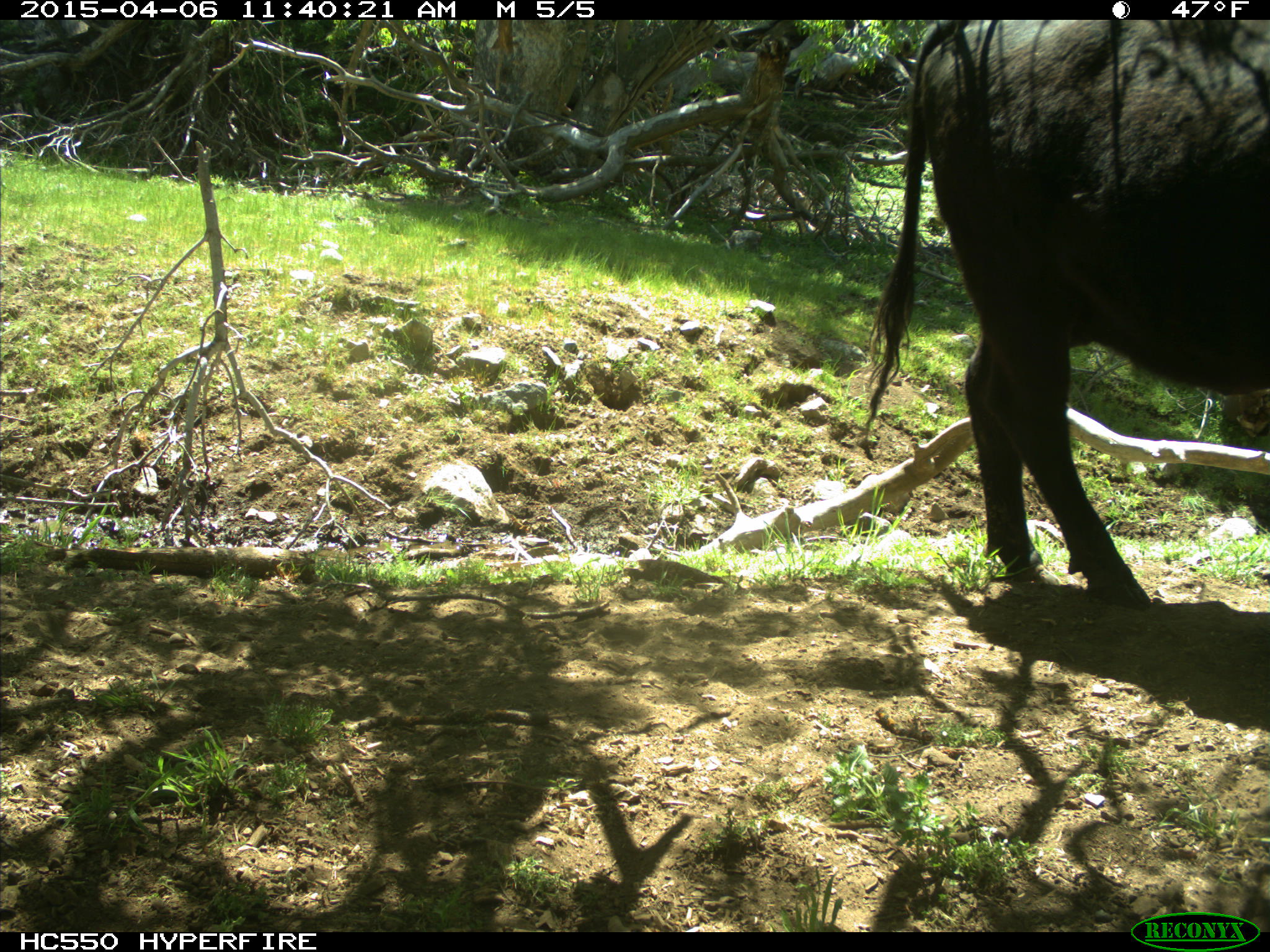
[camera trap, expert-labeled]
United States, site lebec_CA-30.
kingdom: Animalia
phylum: Chordata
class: Mammalia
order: Artiodactyla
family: Bovidae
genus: Bos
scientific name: Bos taurus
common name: domestic cow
Bos taurus (domestic cow).